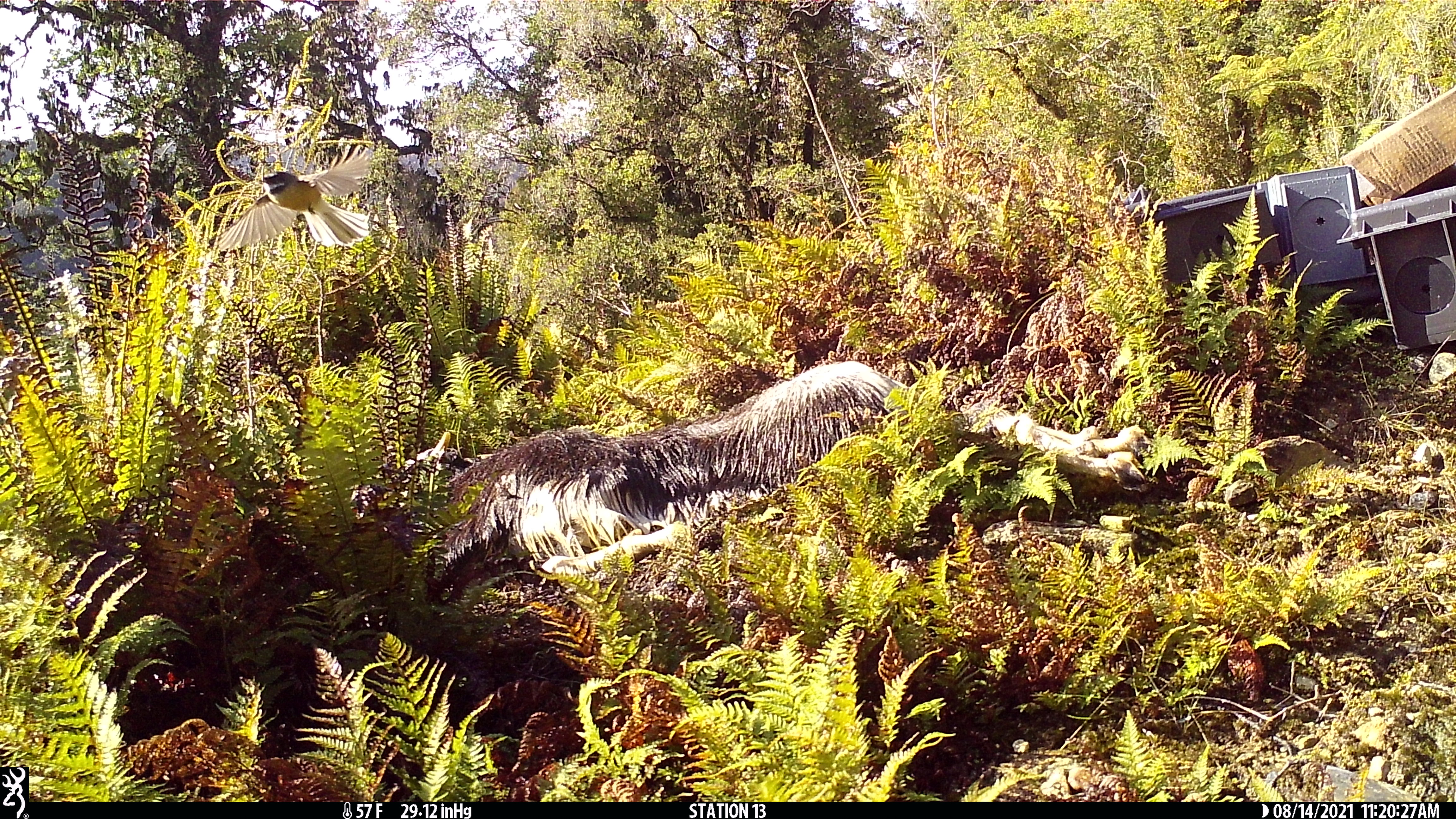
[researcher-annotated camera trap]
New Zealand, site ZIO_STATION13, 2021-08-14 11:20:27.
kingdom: Animalia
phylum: Chordata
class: Aves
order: Passeriformes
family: Rhipiduridae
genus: Rhipidura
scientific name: Rhipidura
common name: fantails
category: fantail